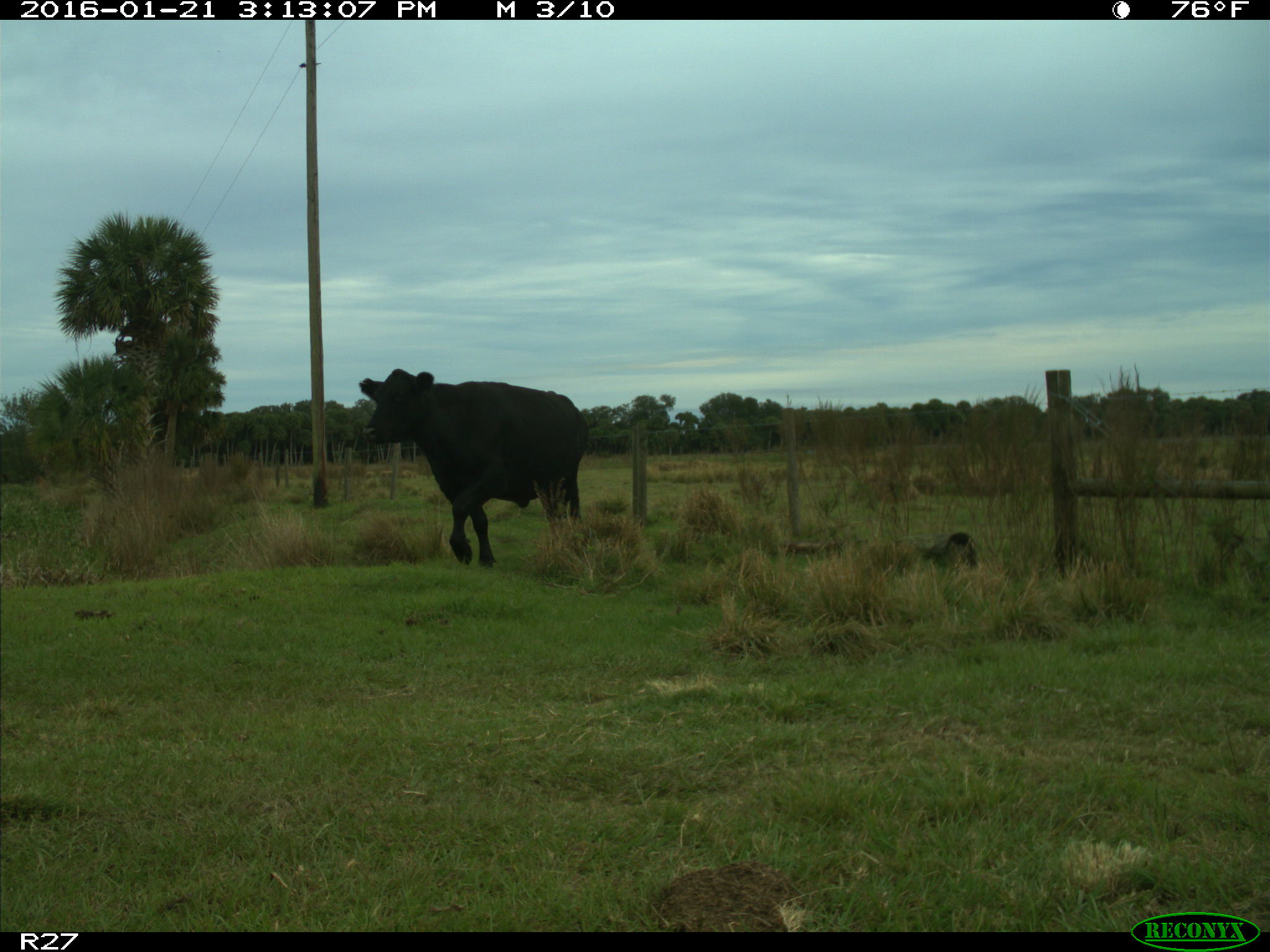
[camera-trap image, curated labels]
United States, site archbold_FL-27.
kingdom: Animalia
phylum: Chordata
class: Mammalia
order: Artiodactyla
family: Bovidae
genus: Bos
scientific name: Bos taurus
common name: domestic cow